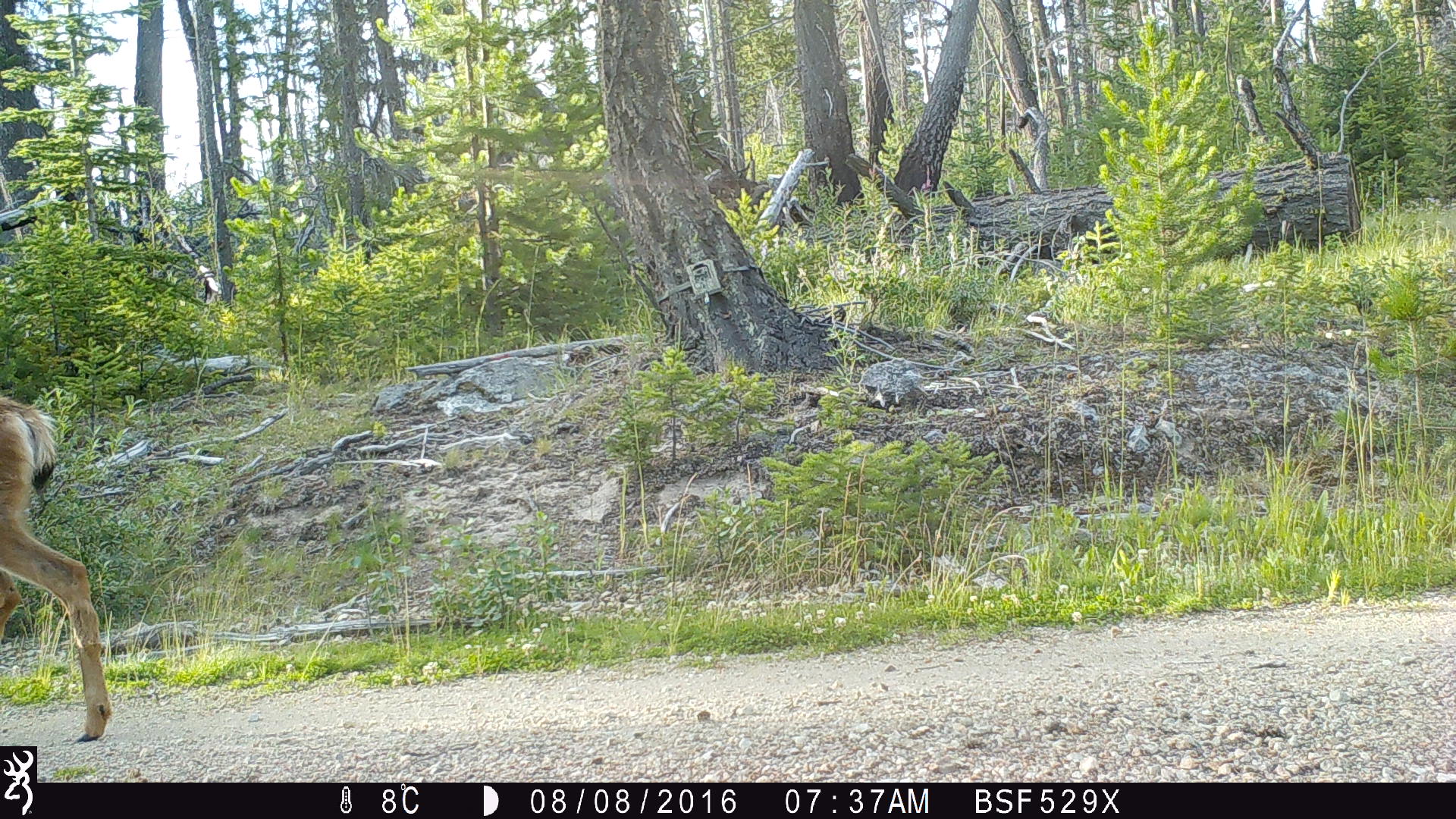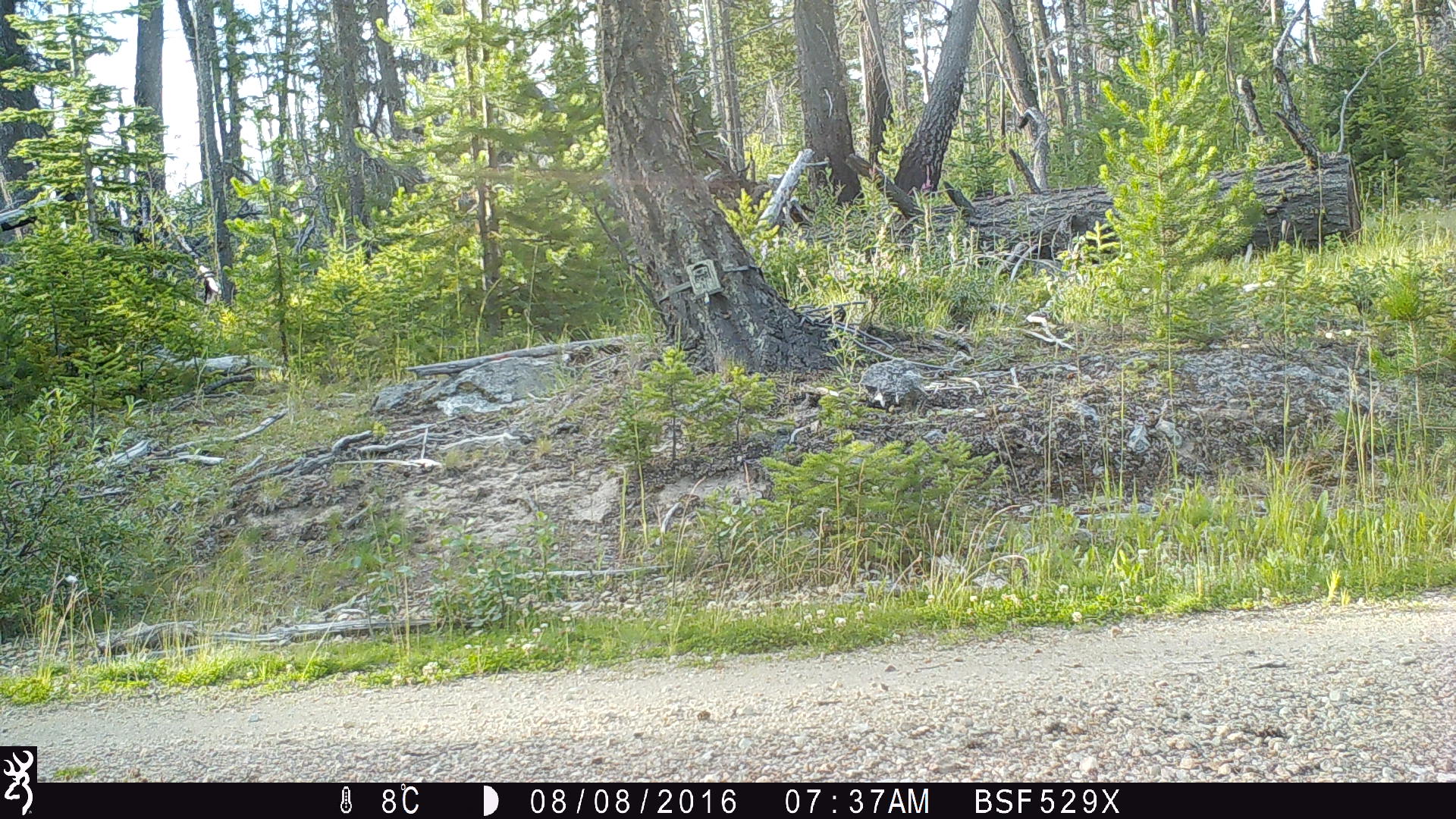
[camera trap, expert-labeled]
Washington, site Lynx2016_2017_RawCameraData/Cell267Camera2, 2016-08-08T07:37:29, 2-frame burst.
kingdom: Animalia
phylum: Chordata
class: Mammalia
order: Artiodactyla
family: Cervidae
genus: Odocoileus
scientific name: Odocoileus hemionus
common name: mule deer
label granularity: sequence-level